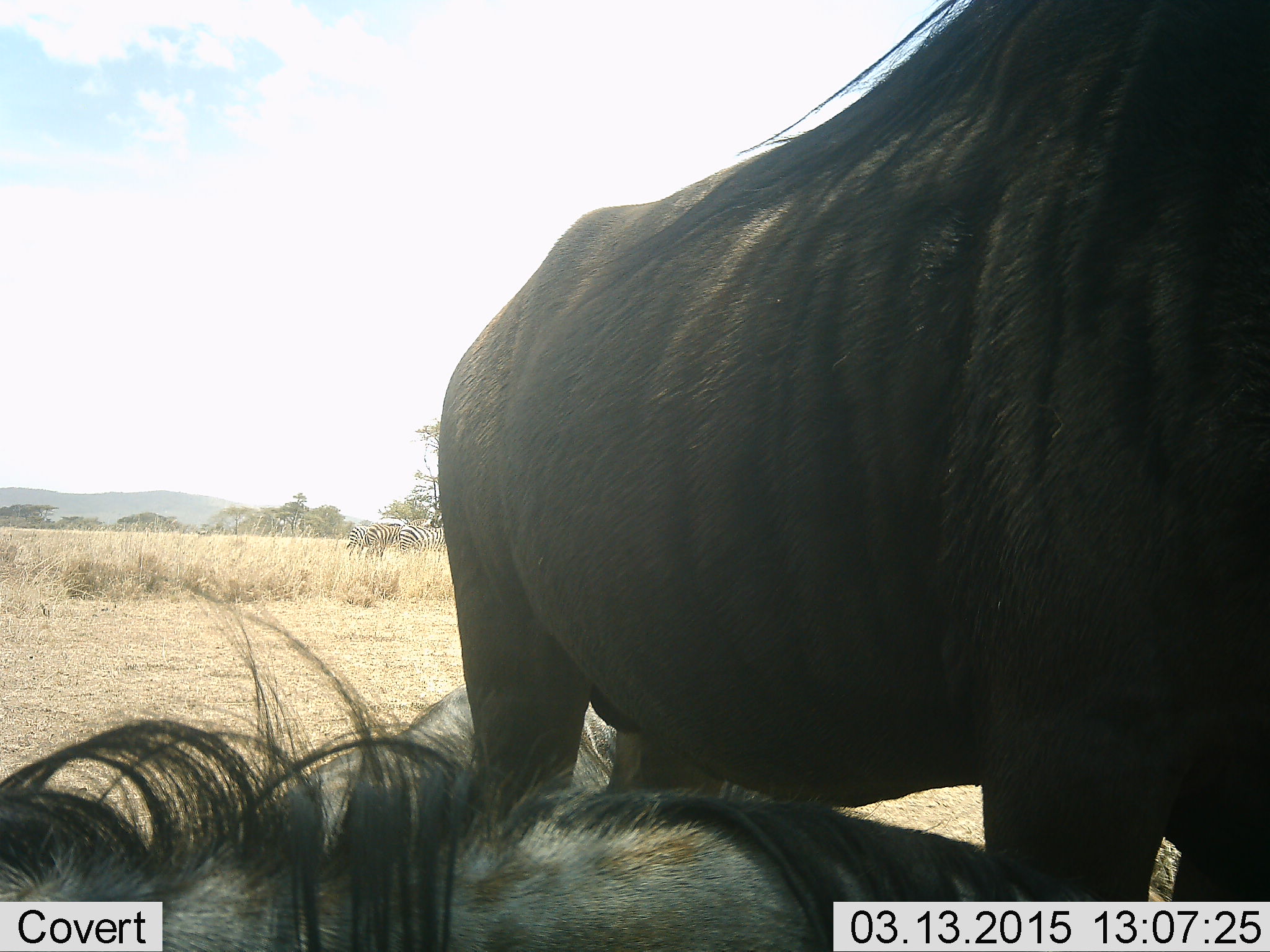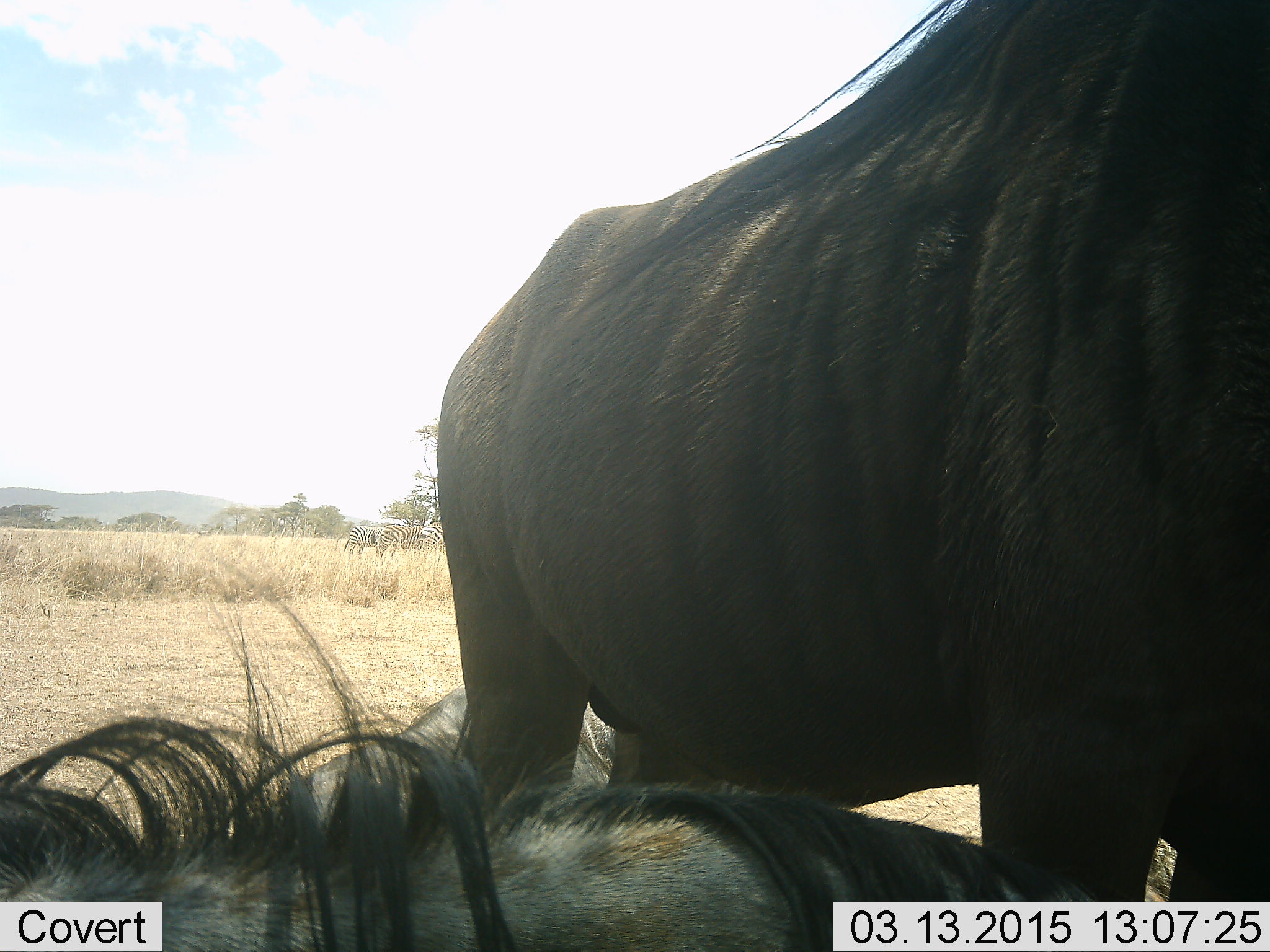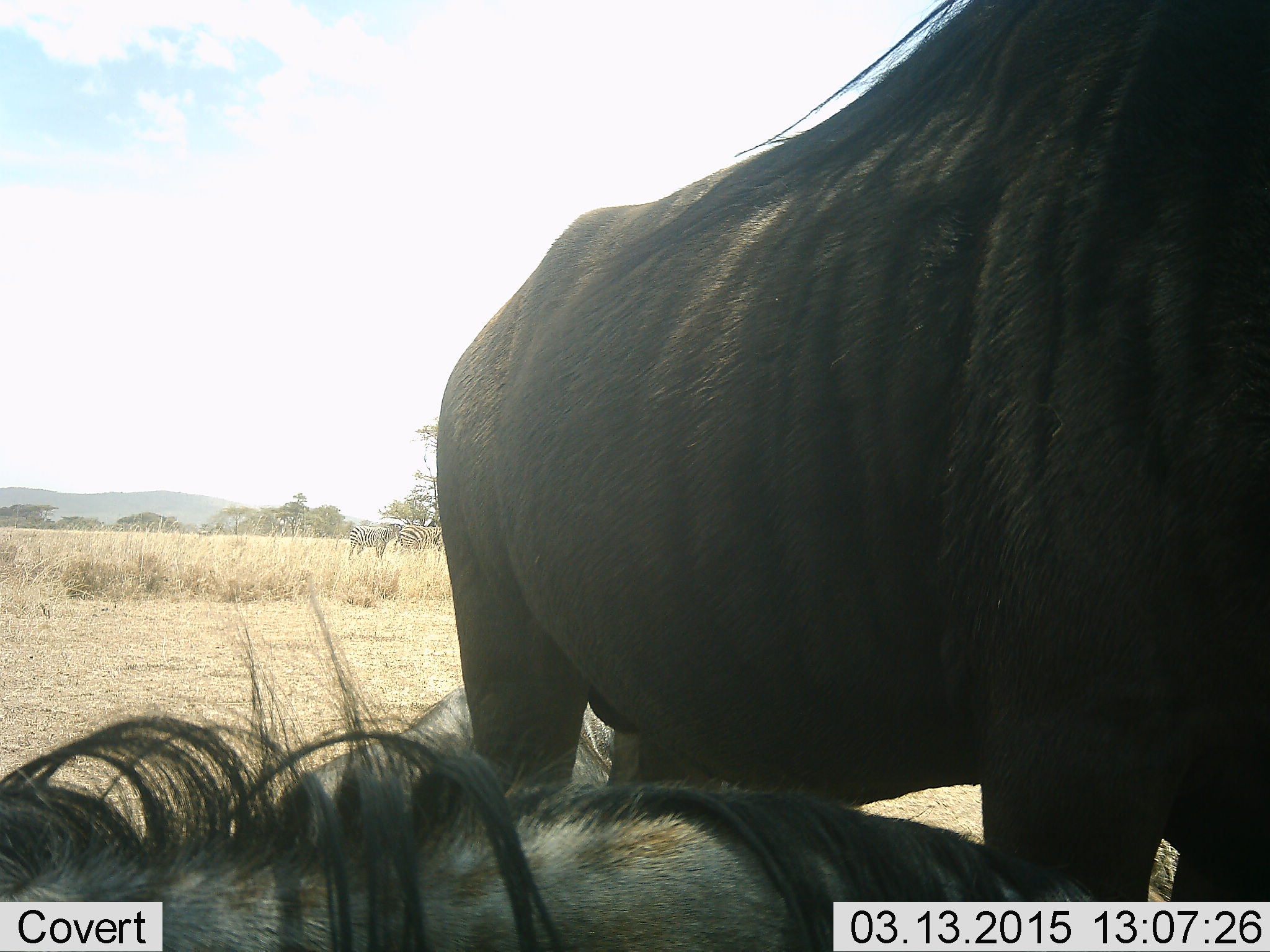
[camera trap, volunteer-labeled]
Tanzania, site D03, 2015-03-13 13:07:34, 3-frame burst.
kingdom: Animalia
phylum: Chordata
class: Mammalia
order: Artiodactyla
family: Bovidae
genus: Connochaetes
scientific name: Connochaetes taurinus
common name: blue wildebeest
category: wildebeest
Wildebeest (blue wildebeest) (Connochaetes taurinus), count 2. Behavior (volunteer vote fractions): standing 100%, resting 94%, moving 0%, interacting 6%. Young present (vote fraction): 0%. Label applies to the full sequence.